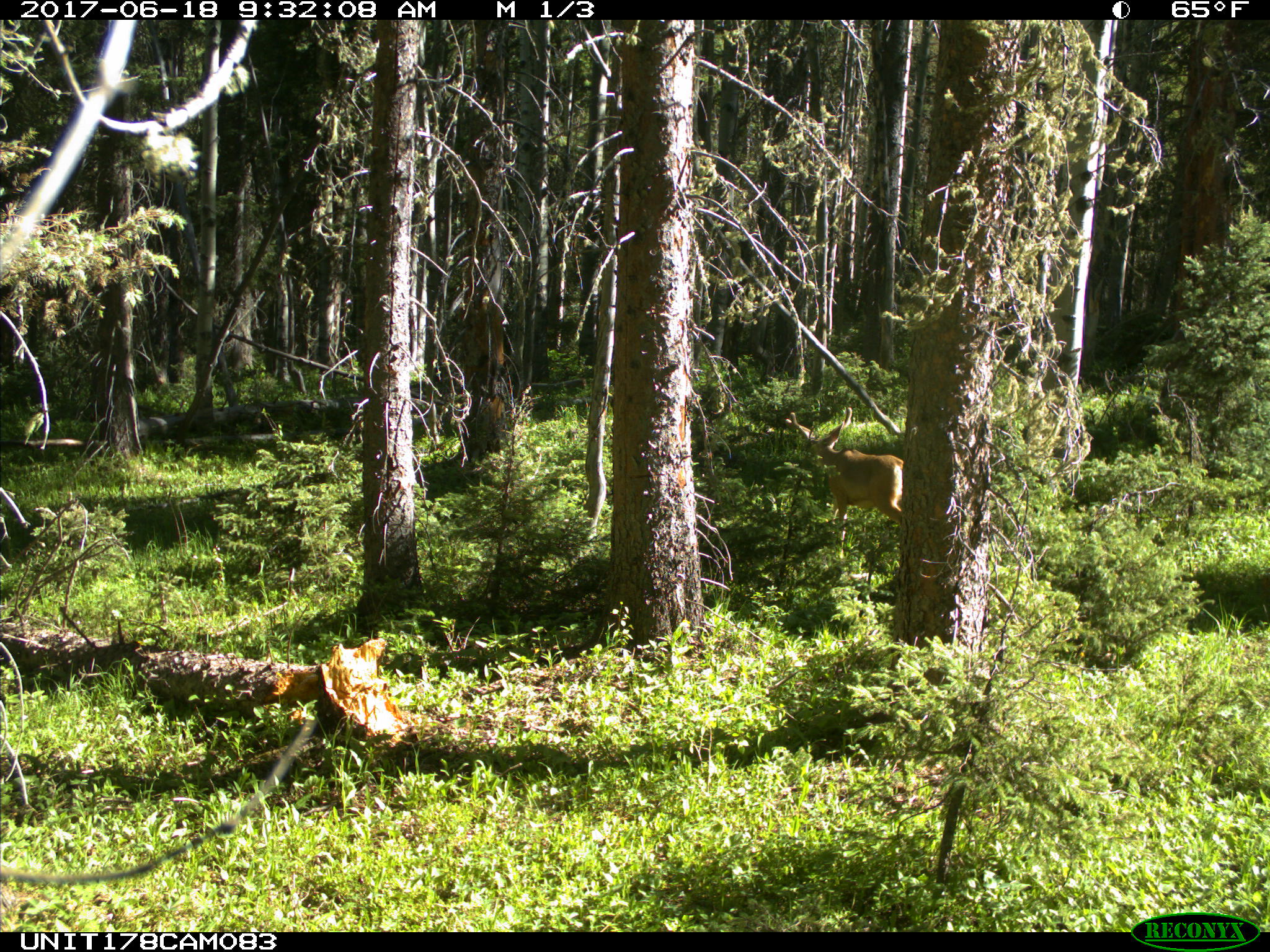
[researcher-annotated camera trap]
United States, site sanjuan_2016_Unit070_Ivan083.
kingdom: Animalia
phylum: Chordata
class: Mammalia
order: Artiodactyla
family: Cervidae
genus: Odocoileus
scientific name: Odocoileus hemionus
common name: mule deer